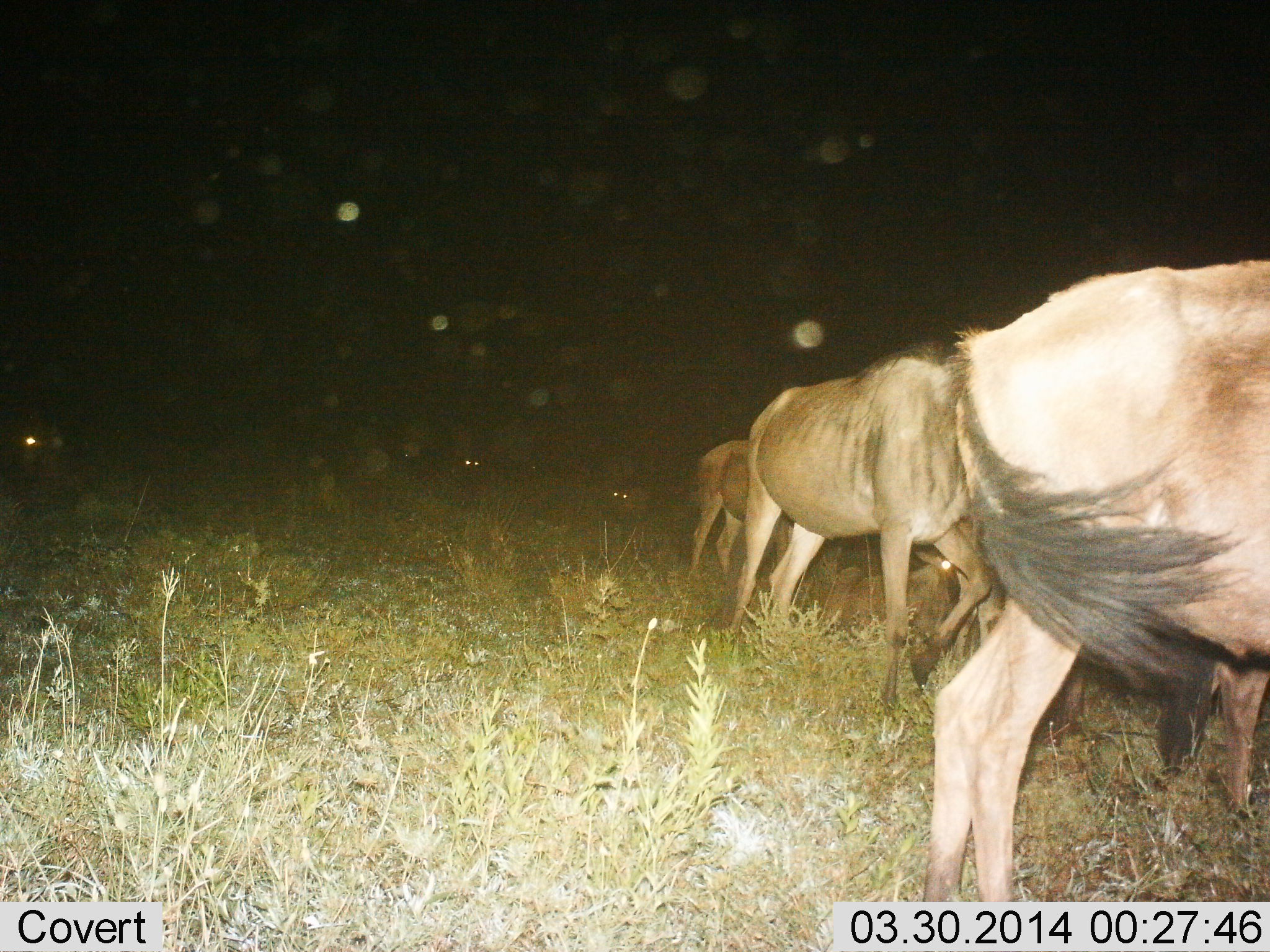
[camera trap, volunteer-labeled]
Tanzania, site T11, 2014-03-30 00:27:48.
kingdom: Animalia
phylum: Chordata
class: Mammalia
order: Artiodactyla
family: Bovidae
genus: Connochaetes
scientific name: Connochaetes taurinus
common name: blue wildebeest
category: wildebeest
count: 7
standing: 100%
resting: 36%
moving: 36%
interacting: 0%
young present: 9%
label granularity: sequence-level